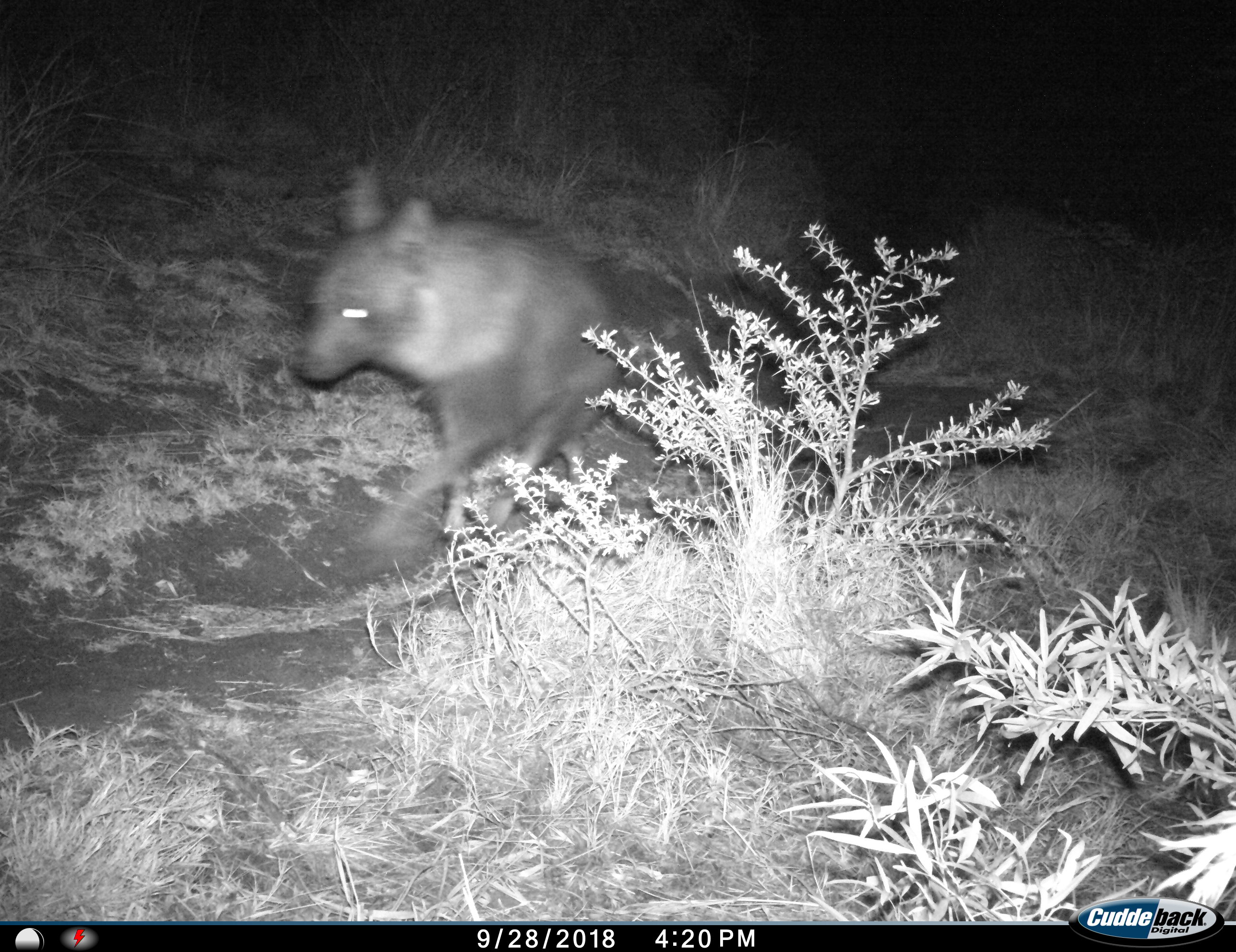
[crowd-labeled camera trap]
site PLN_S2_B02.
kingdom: Animalia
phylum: Chordata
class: Mammalia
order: Carnivora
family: Hyaenidae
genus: Parahyaena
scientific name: Parahyaena brunnea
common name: brown hyena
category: hyenabrown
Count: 1.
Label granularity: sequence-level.